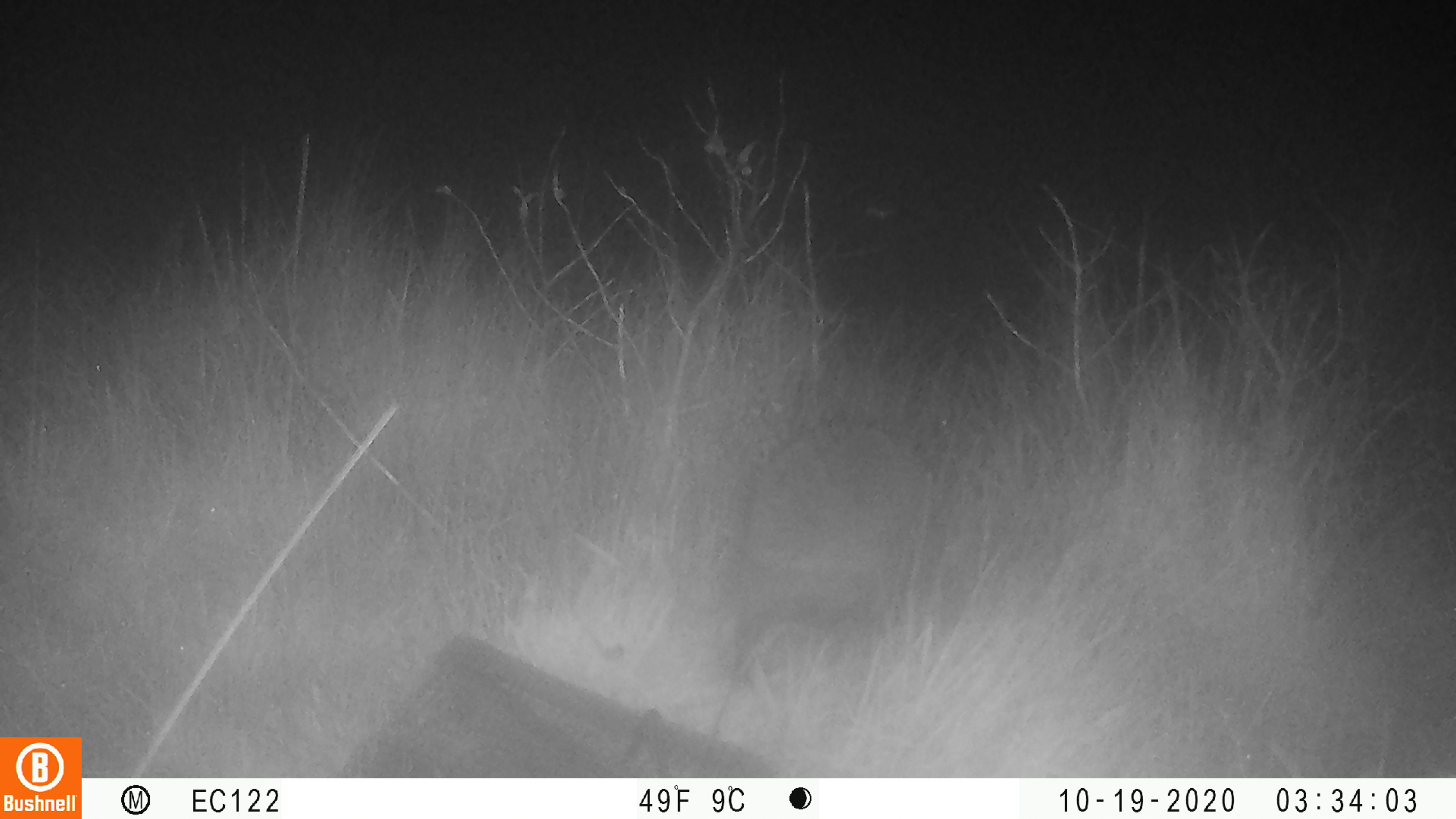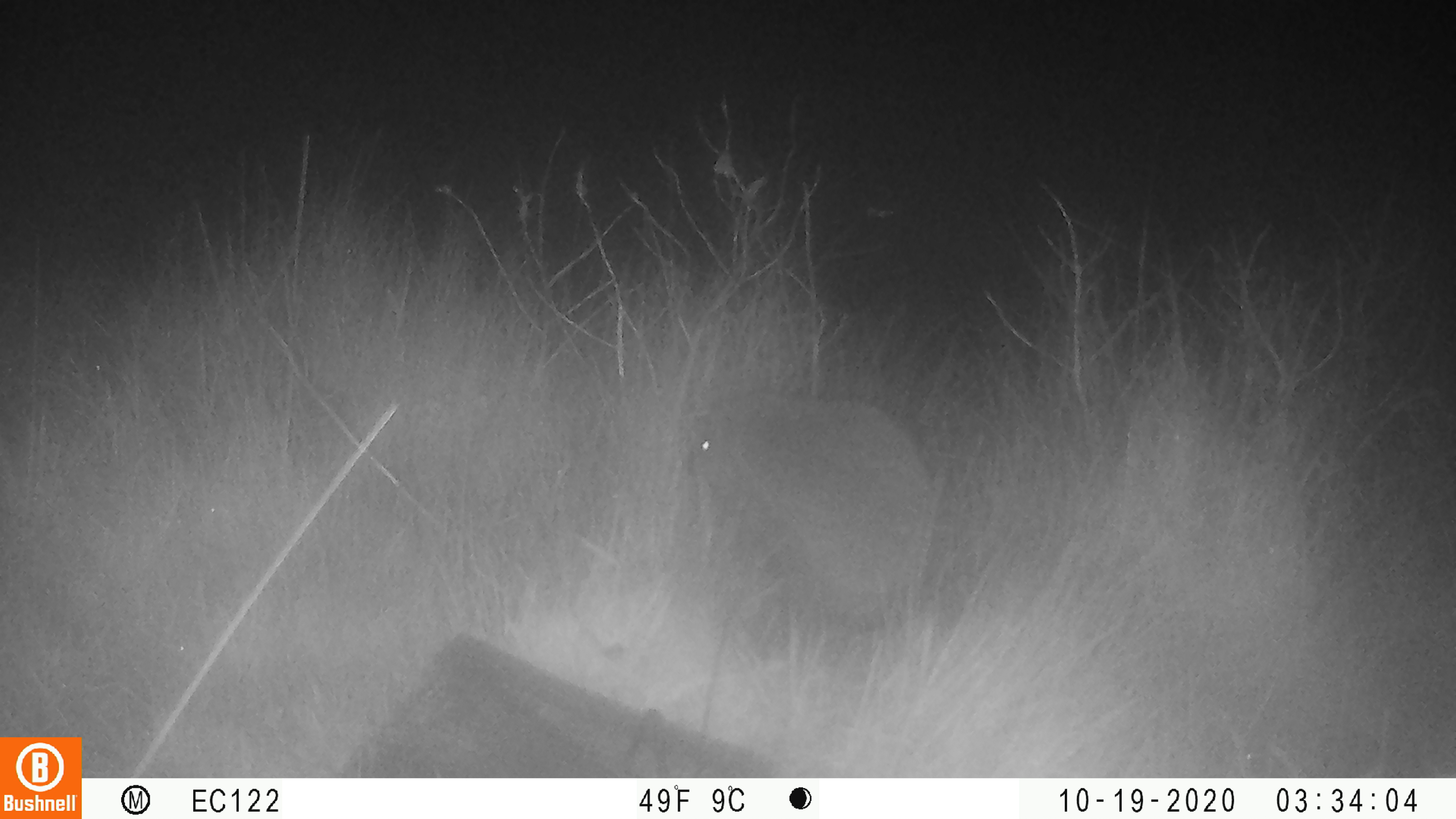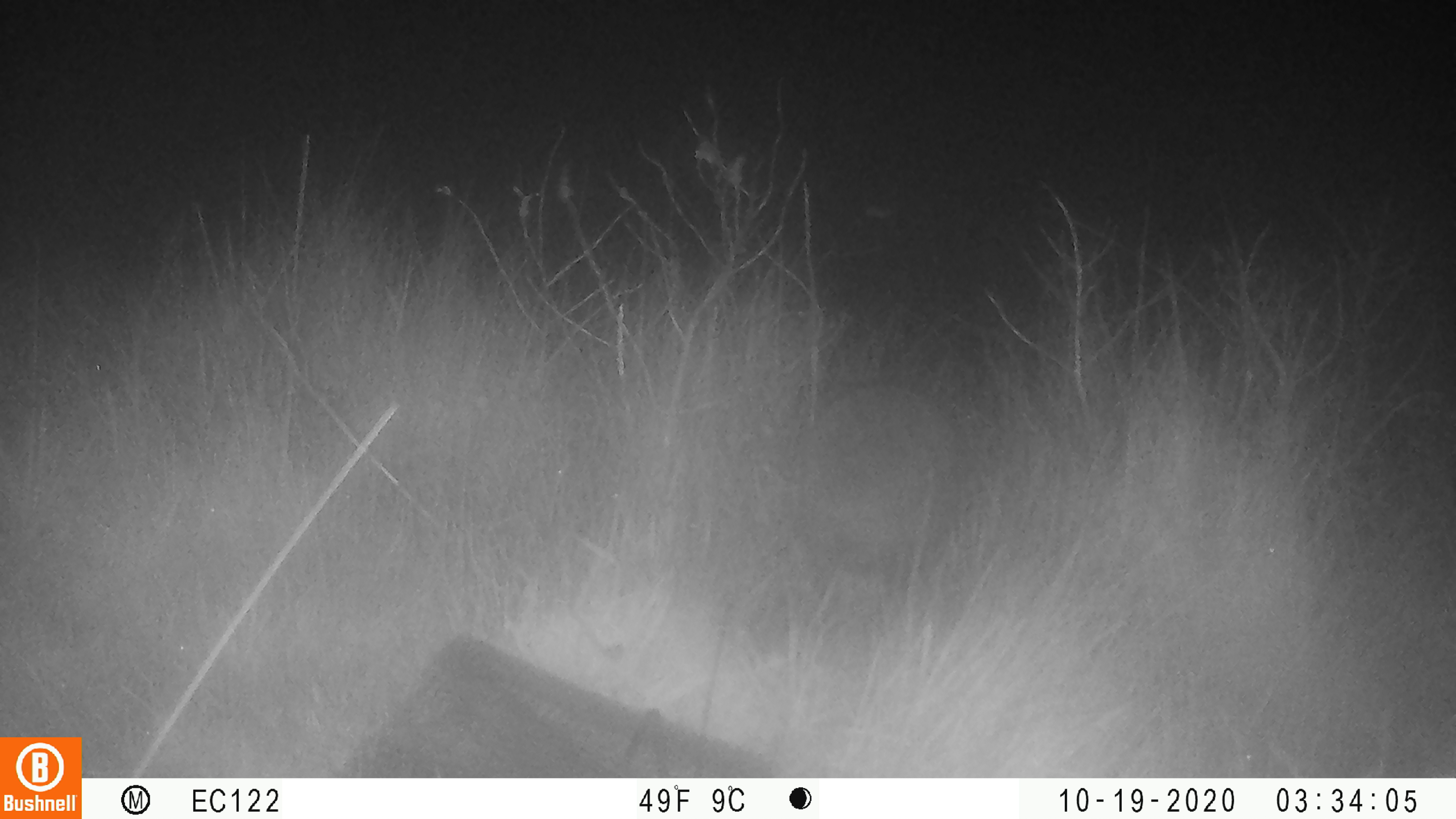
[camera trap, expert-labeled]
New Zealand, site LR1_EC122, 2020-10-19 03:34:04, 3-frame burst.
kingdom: Animalia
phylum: Chordata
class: Mammalia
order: Eulipotyphla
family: Erinaceidae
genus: Erinaceus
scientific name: Erinaceus europaeus europaeus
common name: european hedgehog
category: hedgehog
Hedgehog (european hedgehog) (Erinaceus europaeus europaeus).